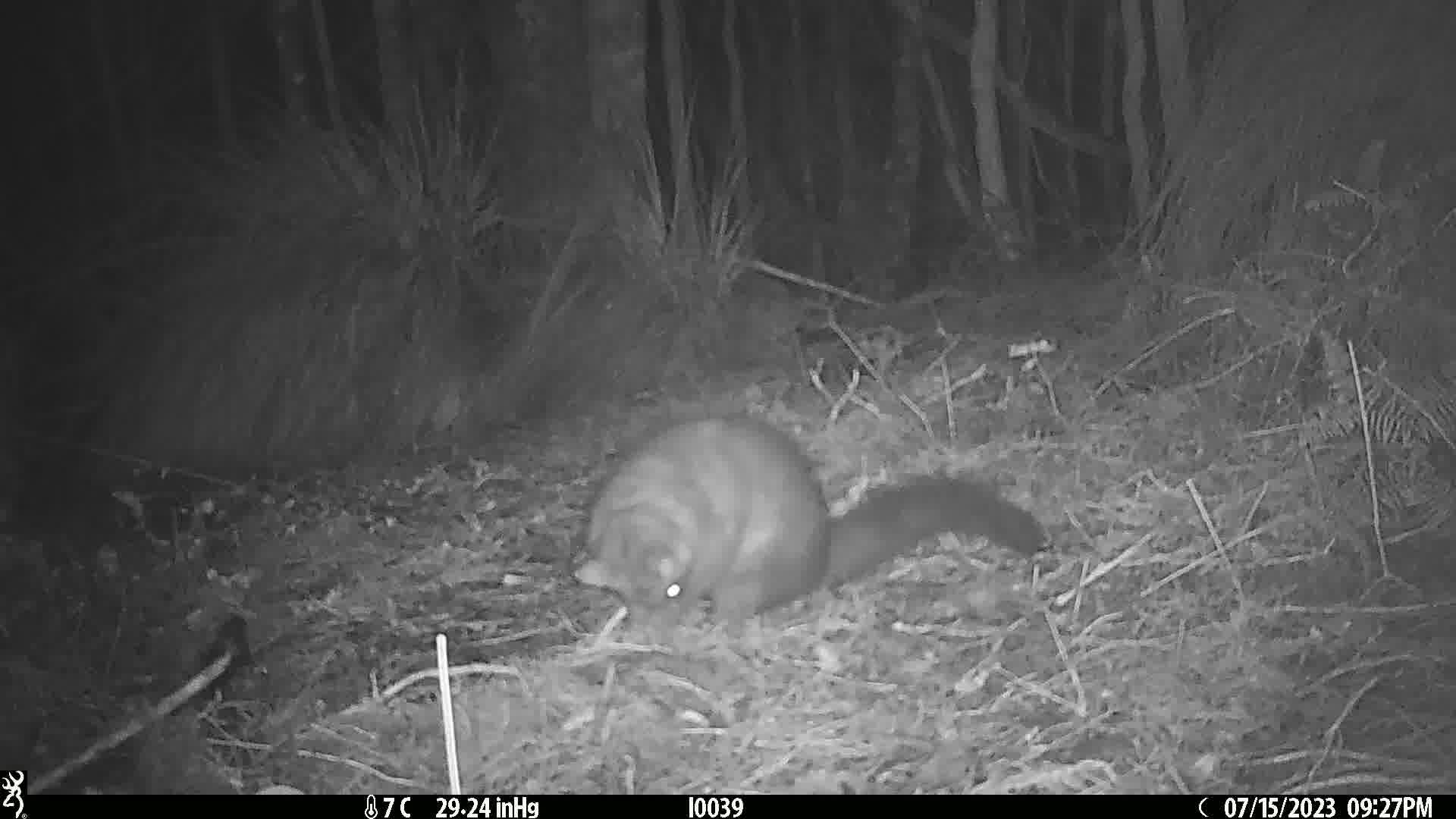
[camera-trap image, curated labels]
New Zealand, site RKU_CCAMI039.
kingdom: Animalia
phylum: Chordata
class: Mammalia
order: Diprotodontia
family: Phalangeridae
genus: Trichosurus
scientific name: Trichosurus vulpecula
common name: common brushtail possum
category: possum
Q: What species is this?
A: Possum (common brushtail possum) (Trichosurus vulpecula).